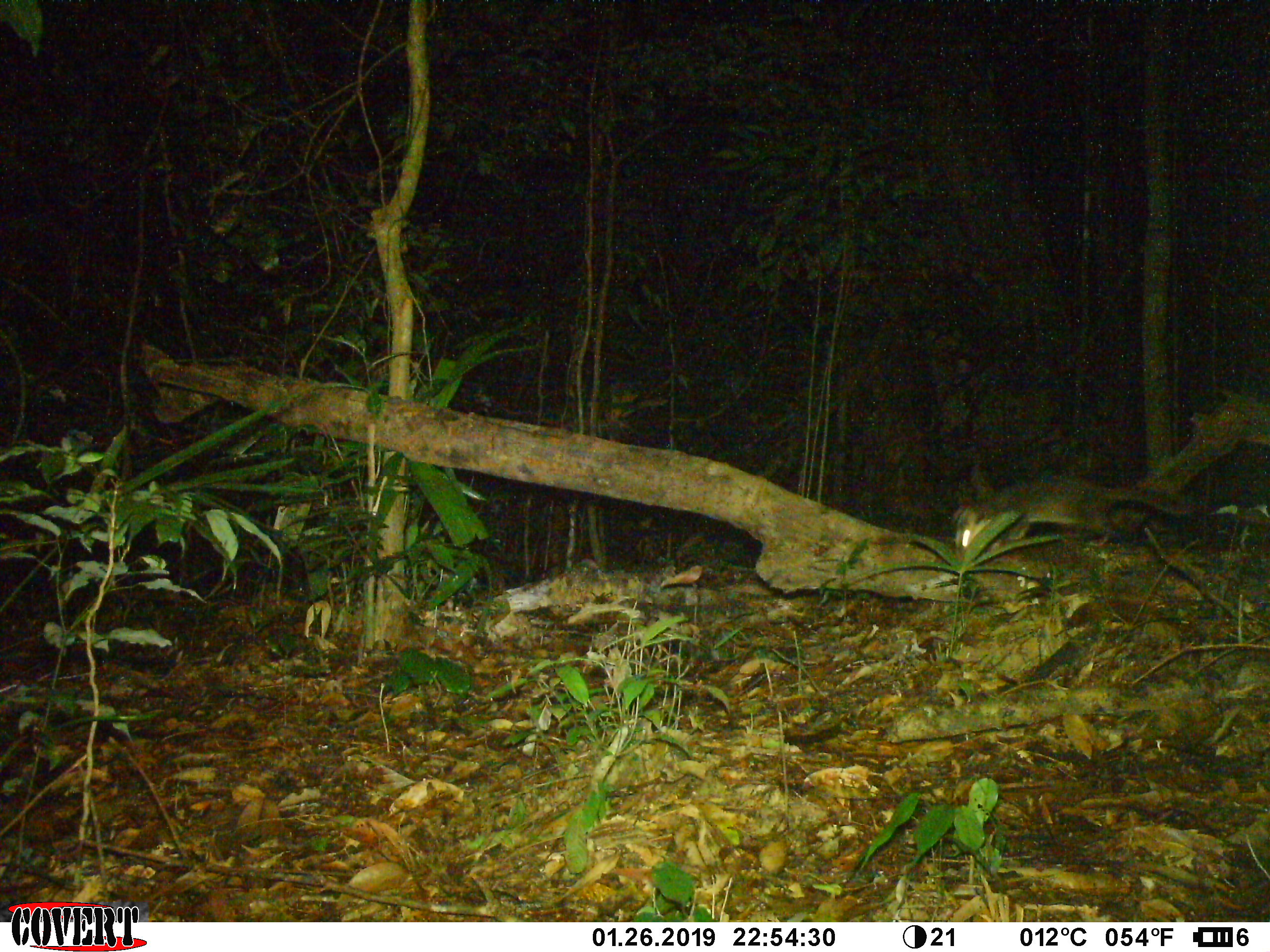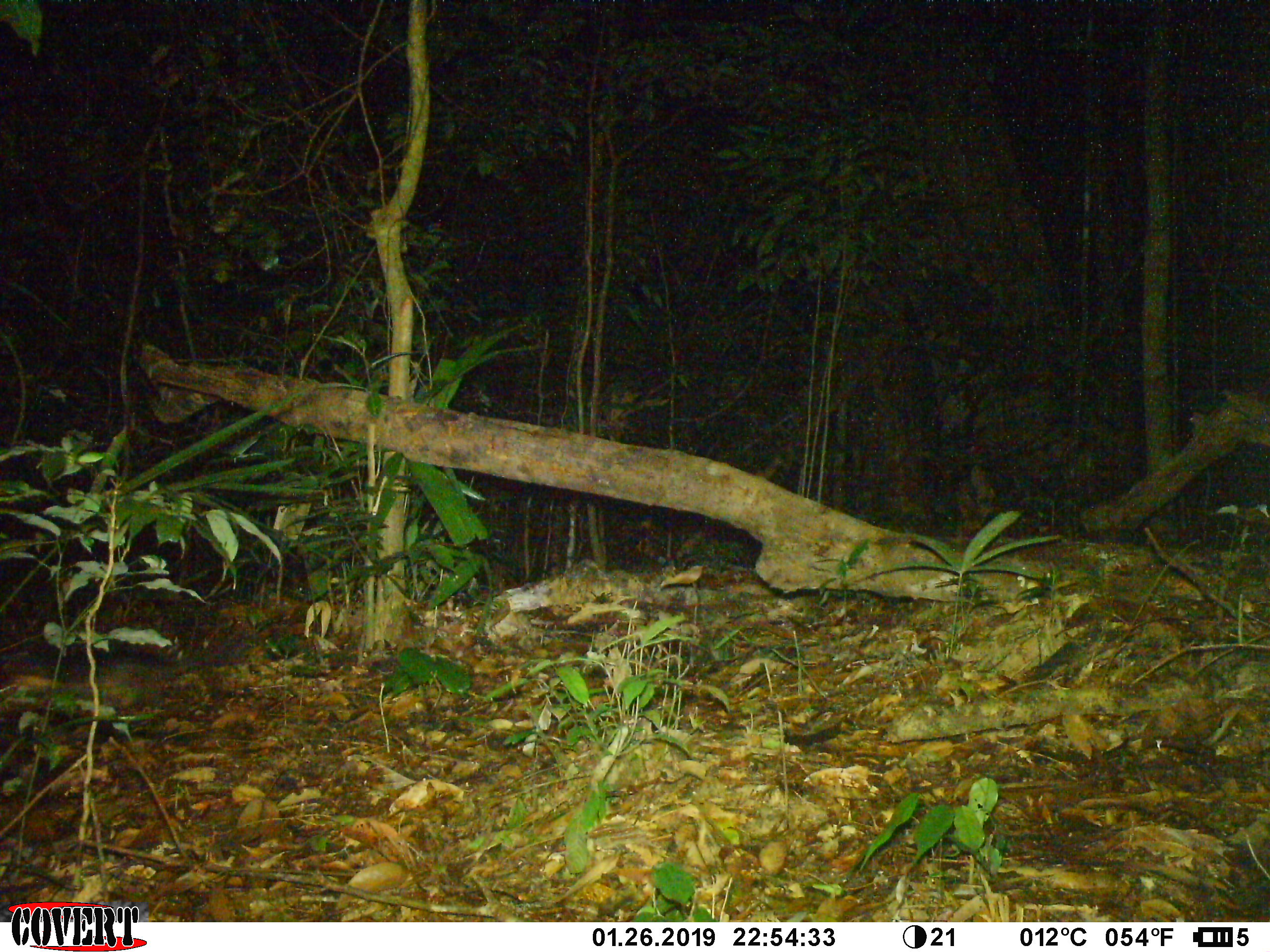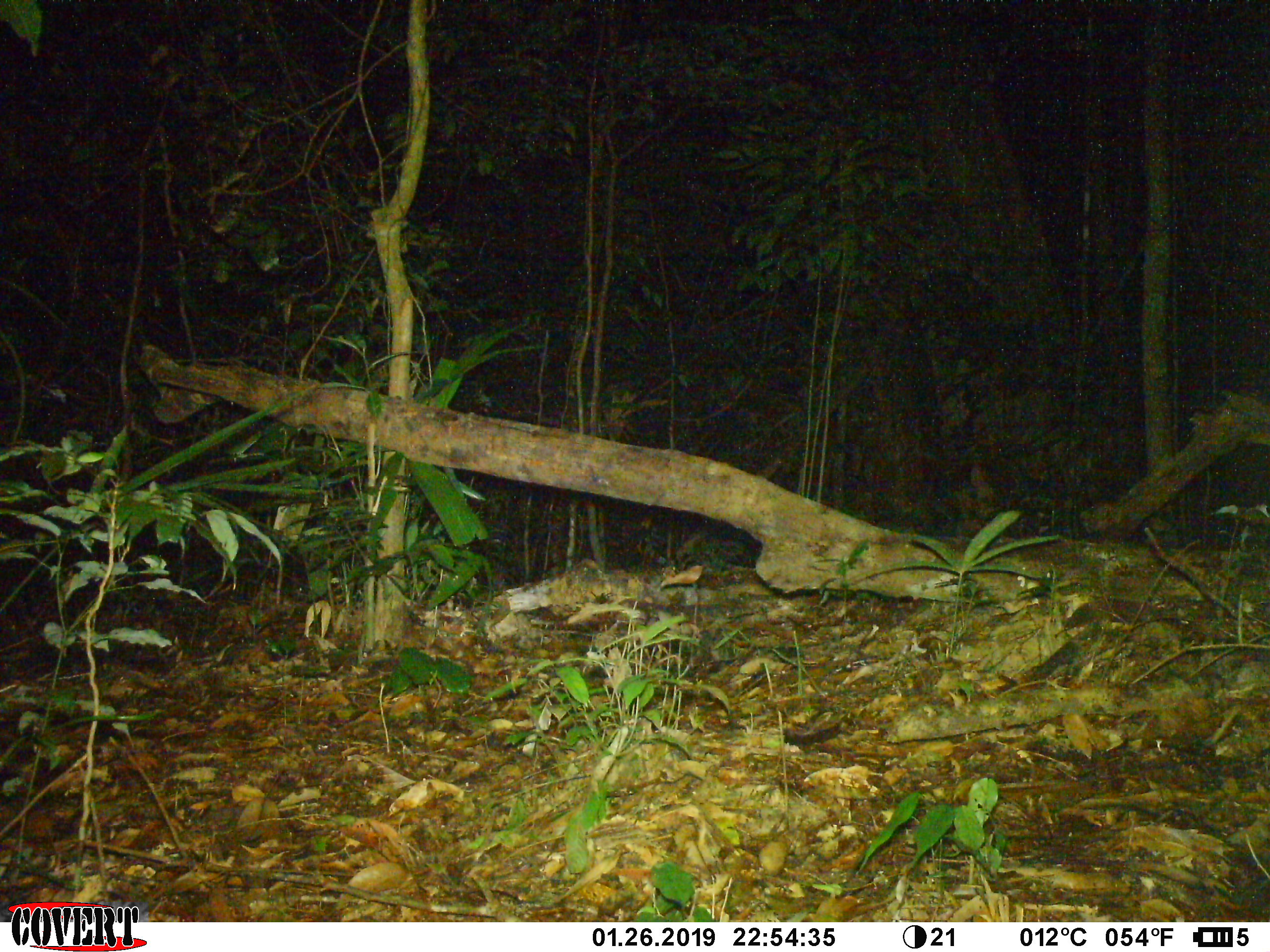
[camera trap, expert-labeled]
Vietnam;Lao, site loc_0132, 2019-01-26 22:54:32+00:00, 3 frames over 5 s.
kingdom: Animalia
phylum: Chordata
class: Mammalia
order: Carnivora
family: Mustelidae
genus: Melogale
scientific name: Melogale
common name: ferret badger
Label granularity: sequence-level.